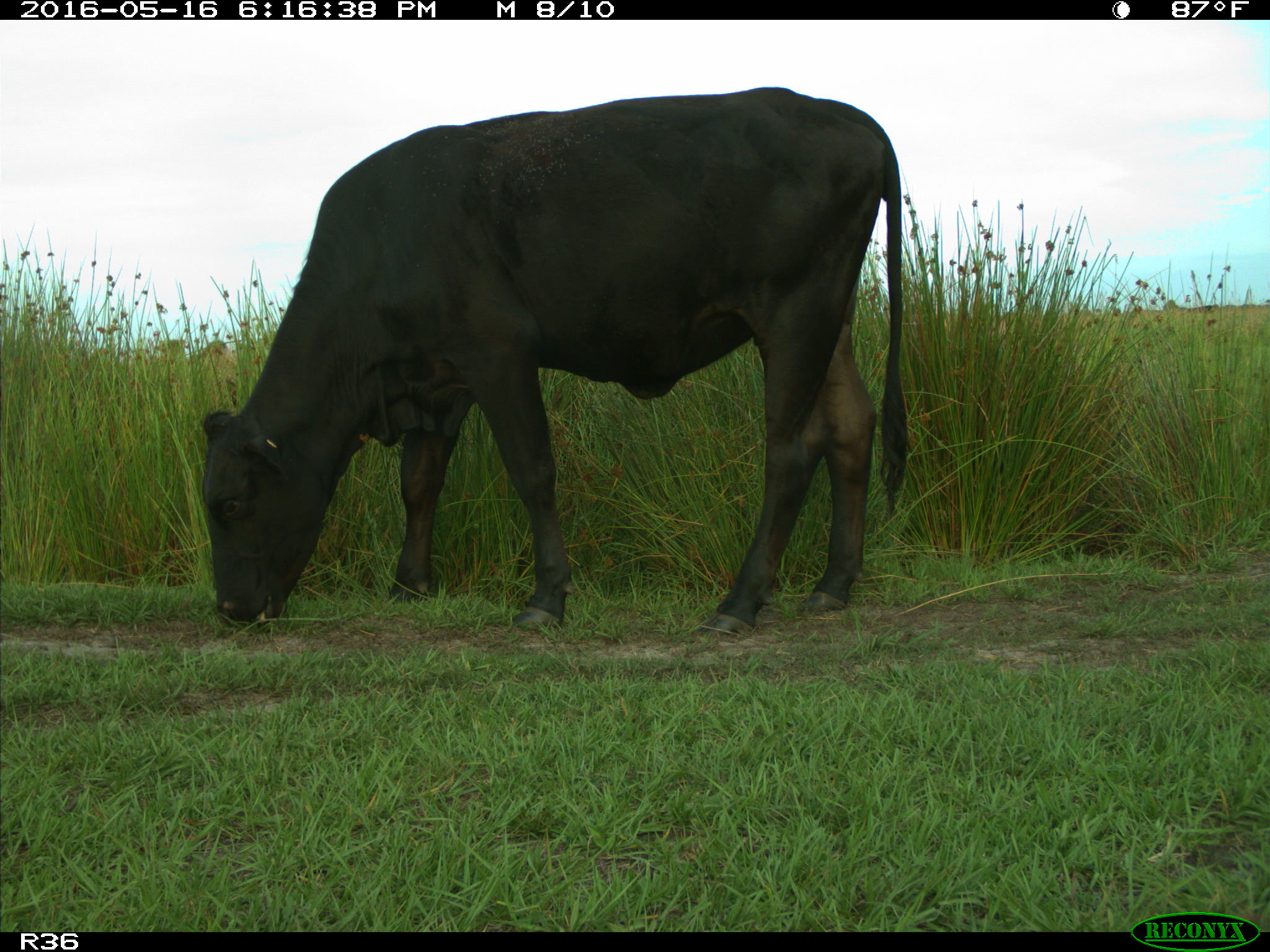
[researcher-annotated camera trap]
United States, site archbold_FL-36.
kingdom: Animalia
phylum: Chordata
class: Mammalia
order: Artiodactyla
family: Bovidae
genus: Bos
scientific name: Bos taurus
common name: domestic cow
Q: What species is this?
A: Bos taurus (domestic cow).